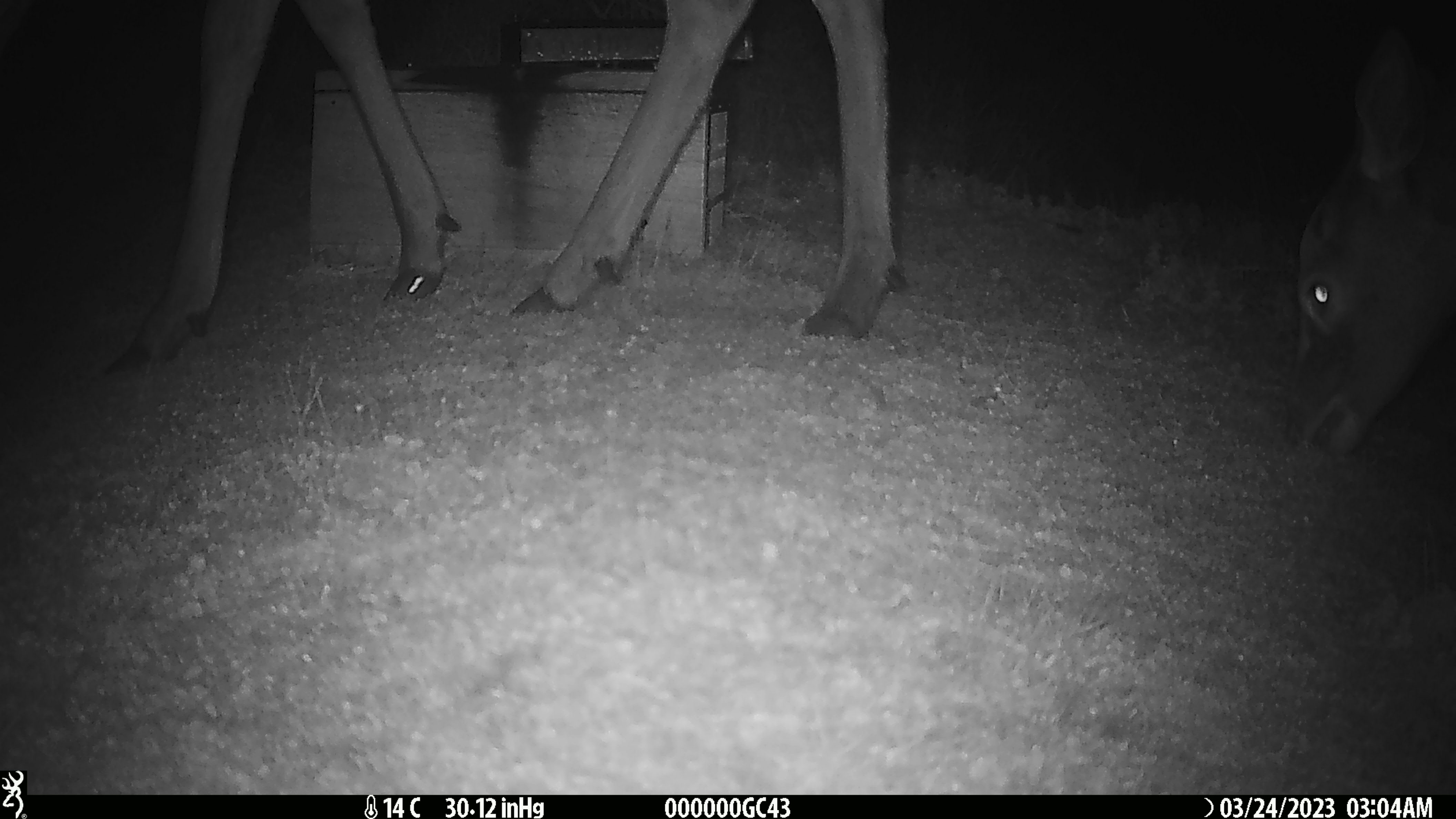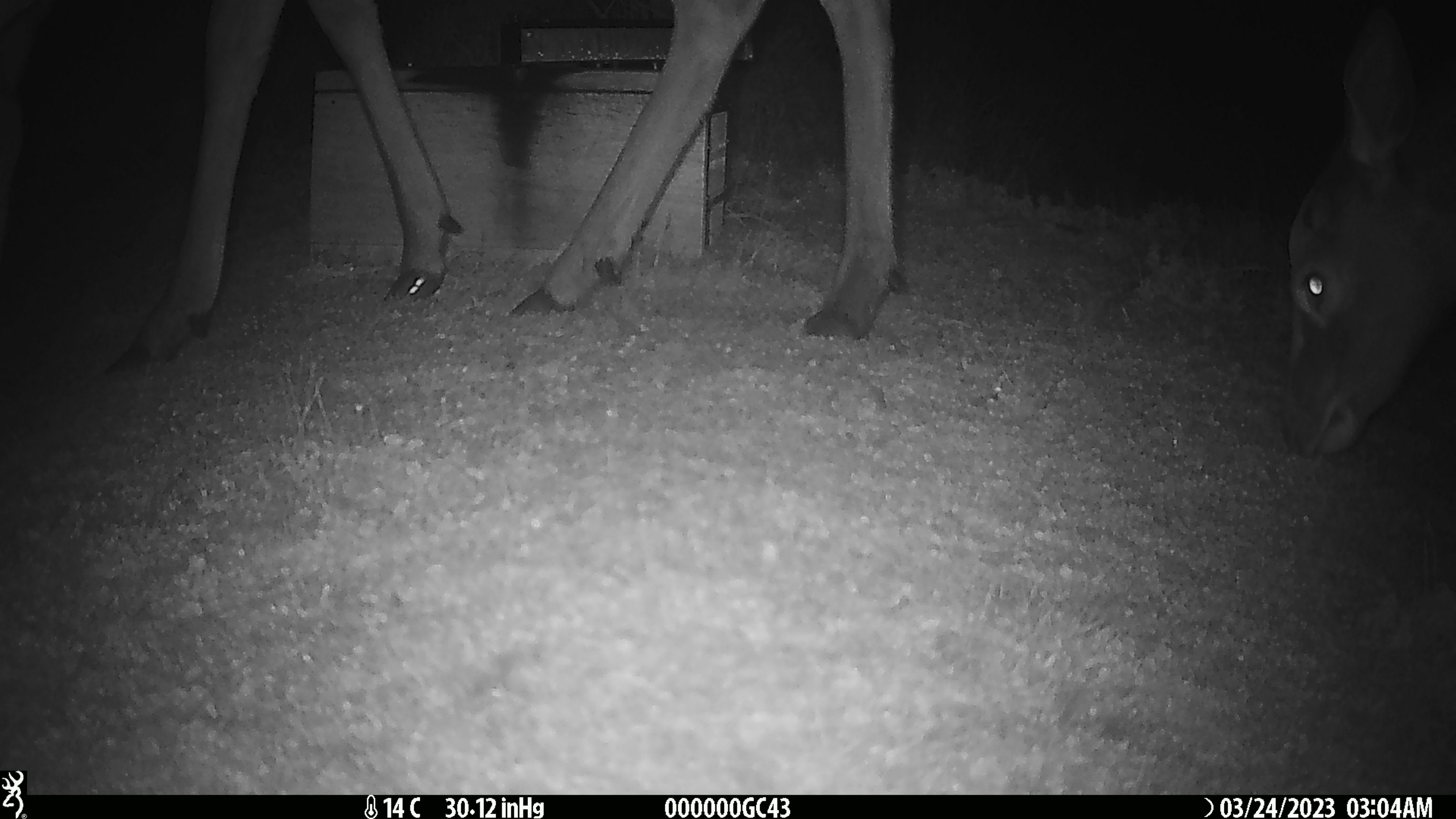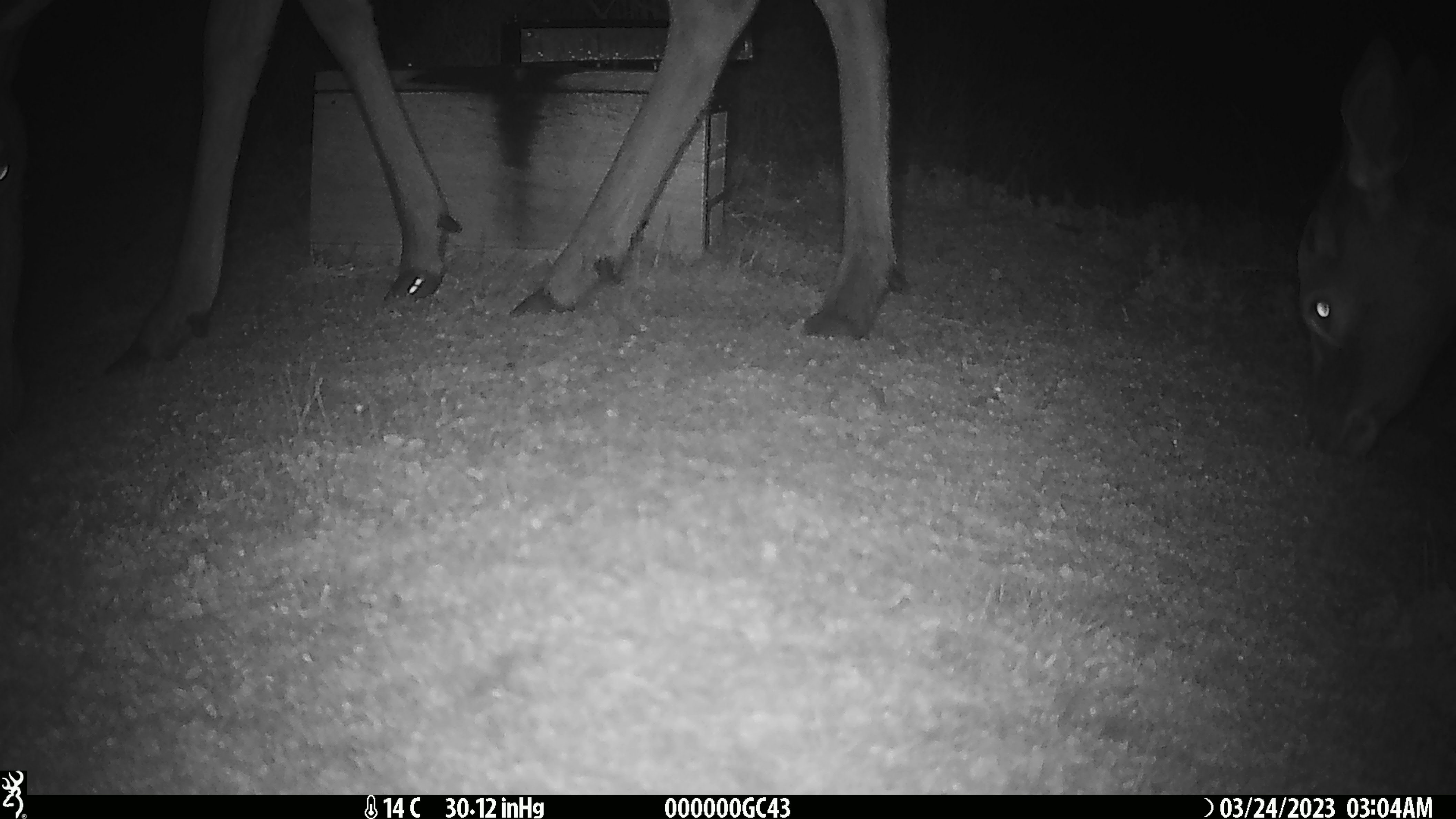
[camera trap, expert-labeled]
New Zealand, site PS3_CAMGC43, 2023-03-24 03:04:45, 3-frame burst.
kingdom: Animalia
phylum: Chordata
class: Mammalia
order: Artiodactyla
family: Cervidae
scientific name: Cervidae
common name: deer